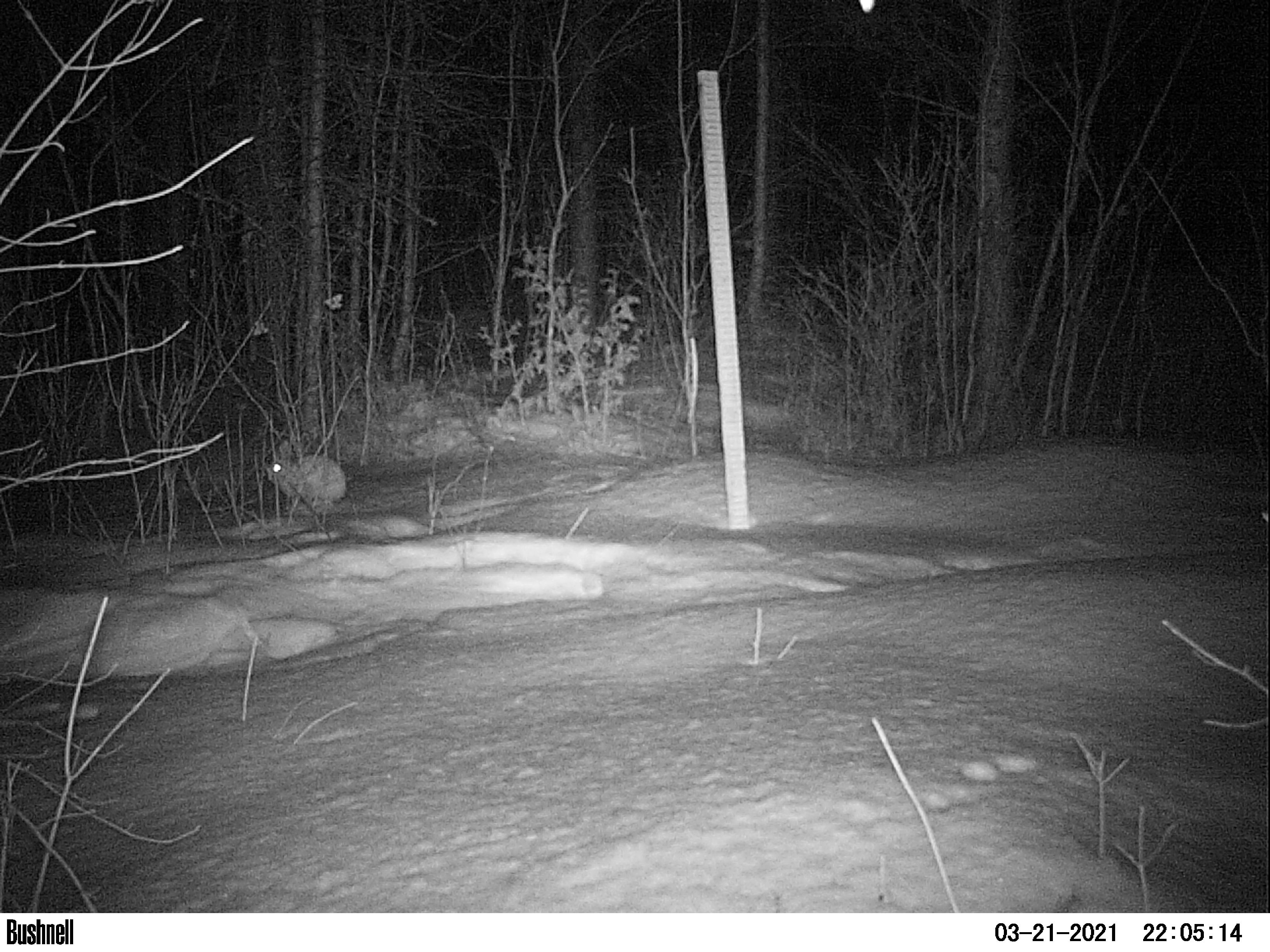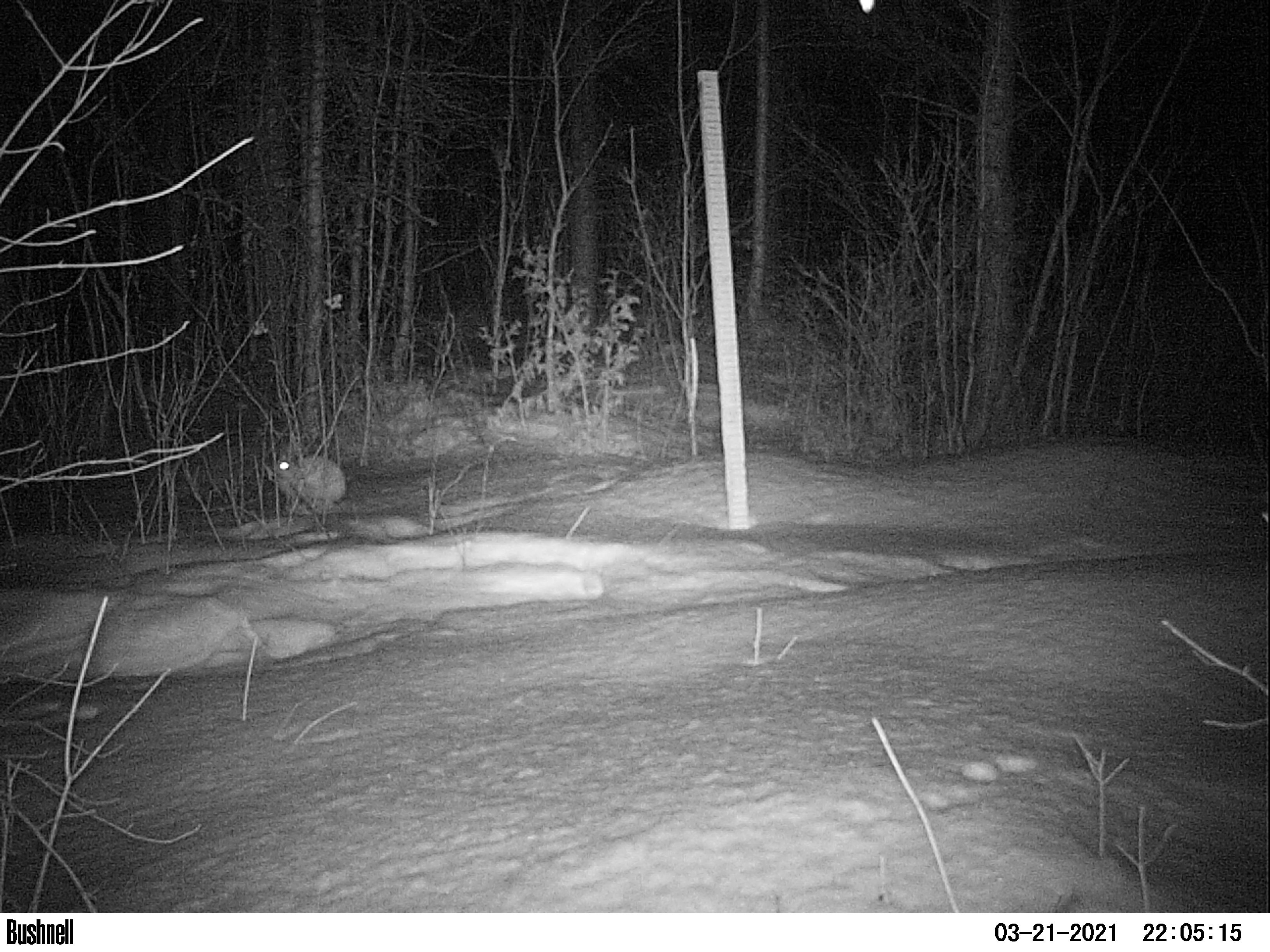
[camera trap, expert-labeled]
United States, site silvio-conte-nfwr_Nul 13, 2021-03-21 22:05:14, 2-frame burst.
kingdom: Animalia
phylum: Chordata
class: Mammalia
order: Lagomorpha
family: Leporidae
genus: Lepus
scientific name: Lepus americanus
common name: snowshoe hare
Snowshoe hare (Lepus americanus).